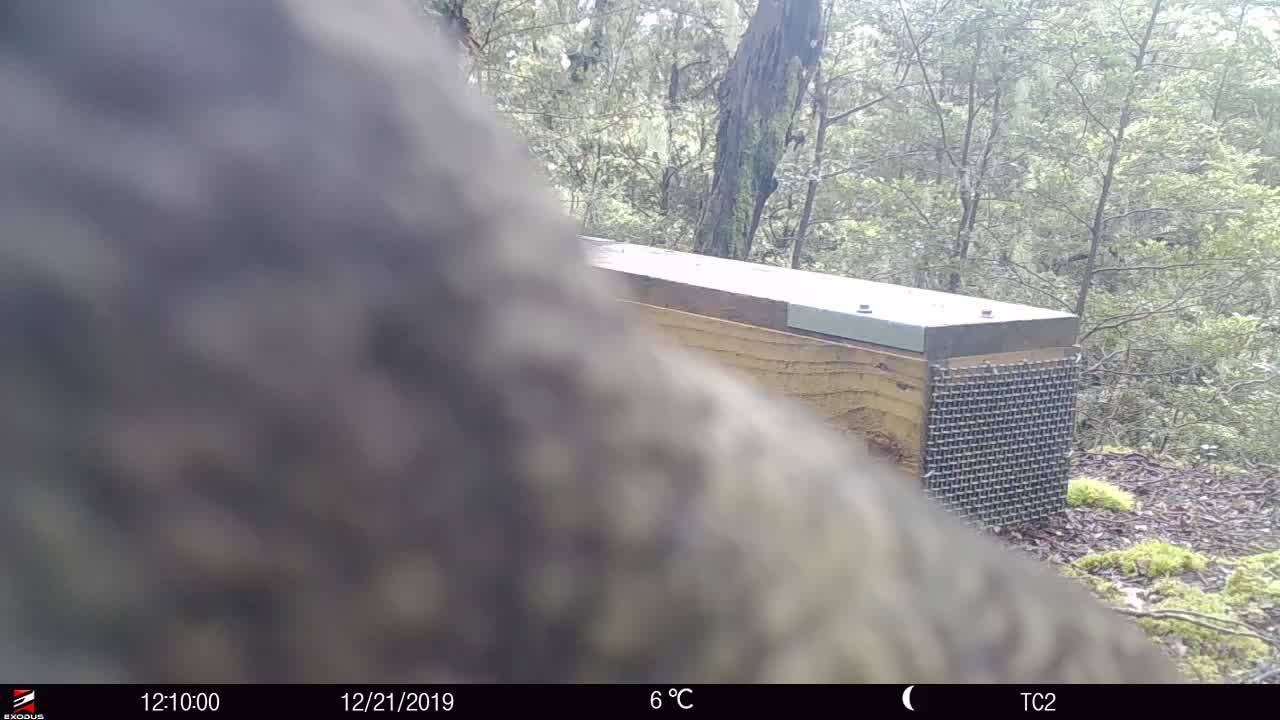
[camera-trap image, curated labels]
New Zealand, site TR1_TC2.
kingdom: Animalia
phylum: Chordata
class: Aves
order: Psittaciformes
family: Strigopidae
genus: Nestor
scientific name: Nestor notabilis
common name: kea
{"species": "kea (Nestor notabilis)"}